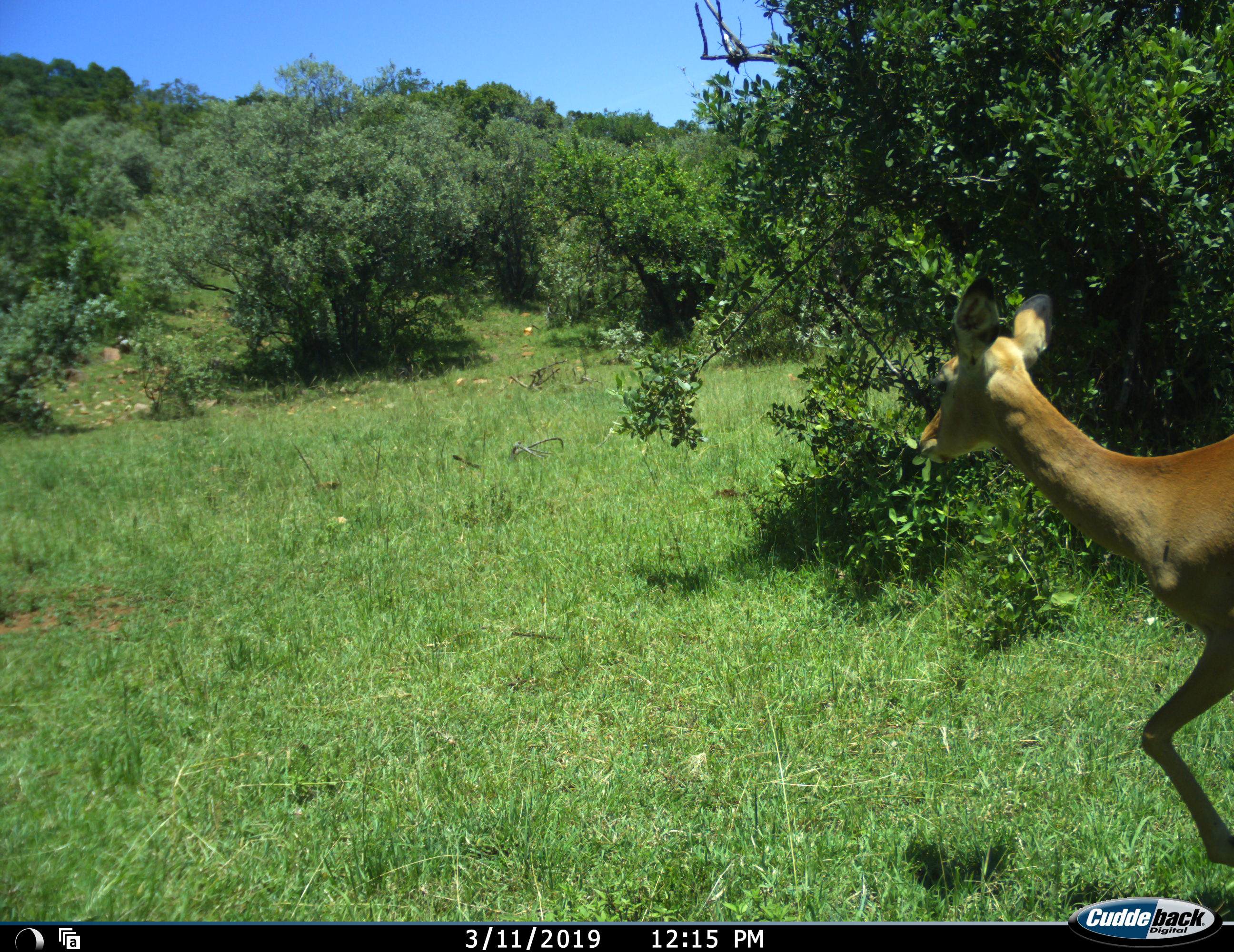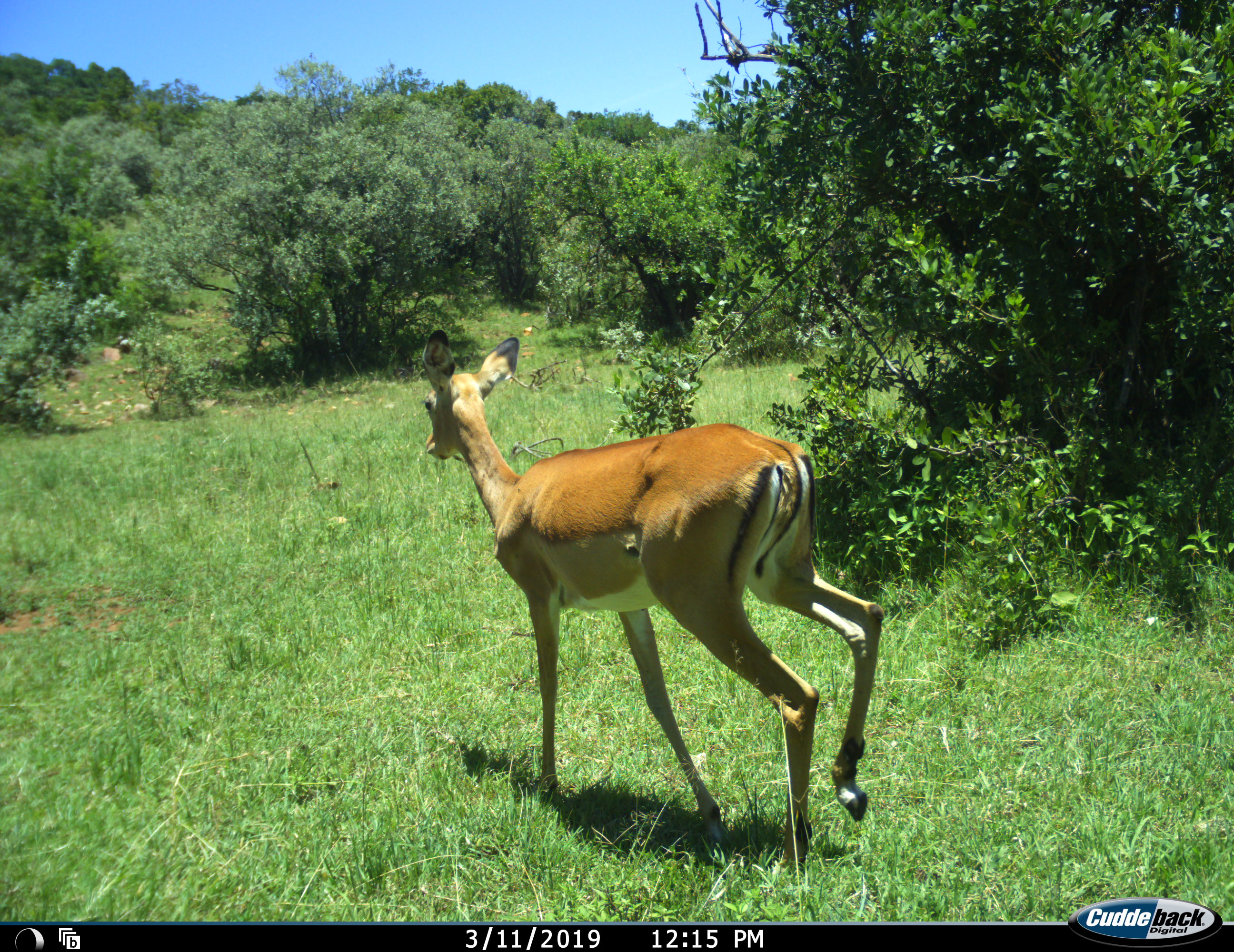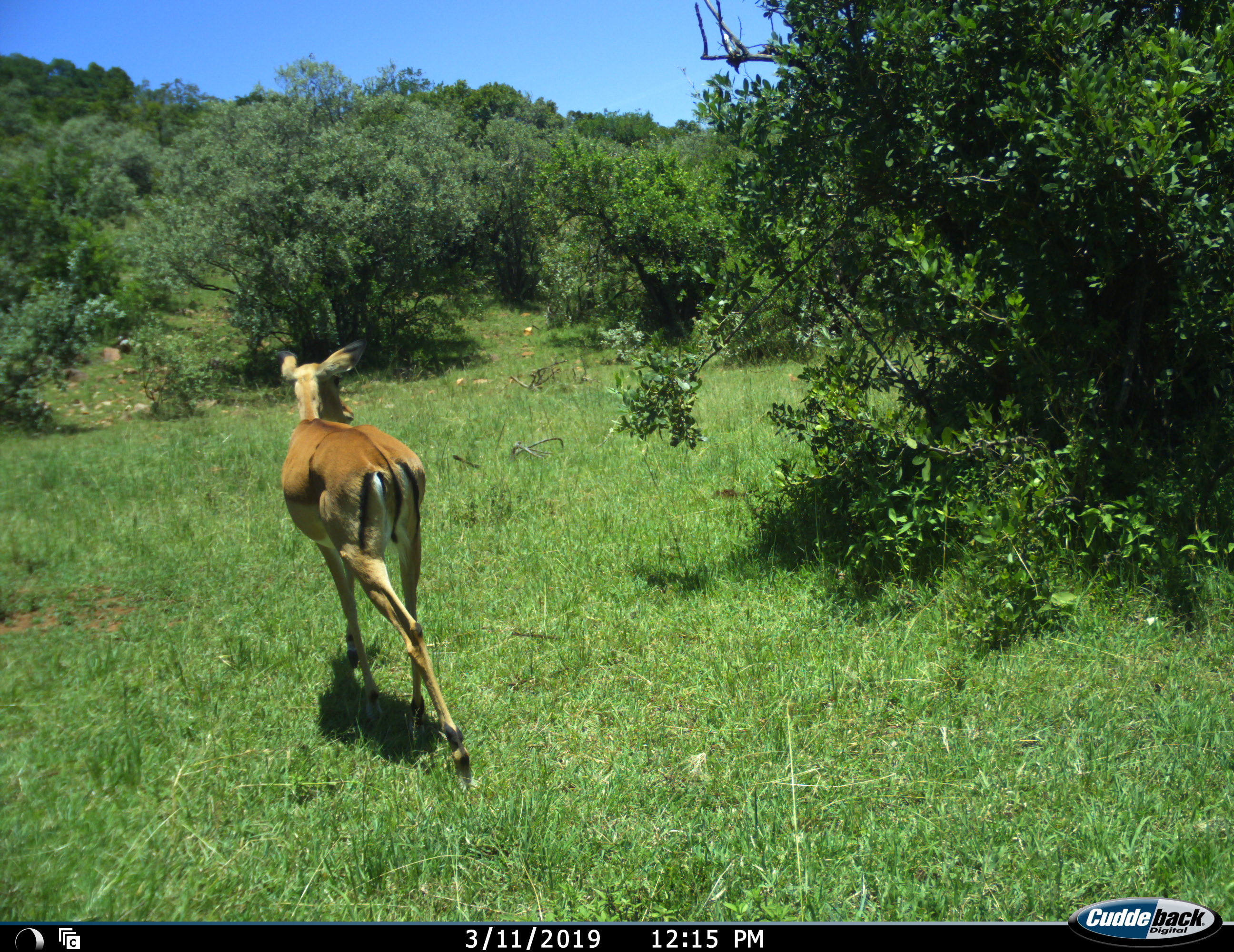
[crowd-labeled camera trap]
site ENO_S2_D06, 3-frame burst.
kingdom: Animalia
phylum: Chordata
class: Mammalia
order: Artiodactyla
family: Bovidae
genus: Aepyceros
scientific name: Aepyceros melampus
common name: impala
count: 1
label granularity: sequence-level